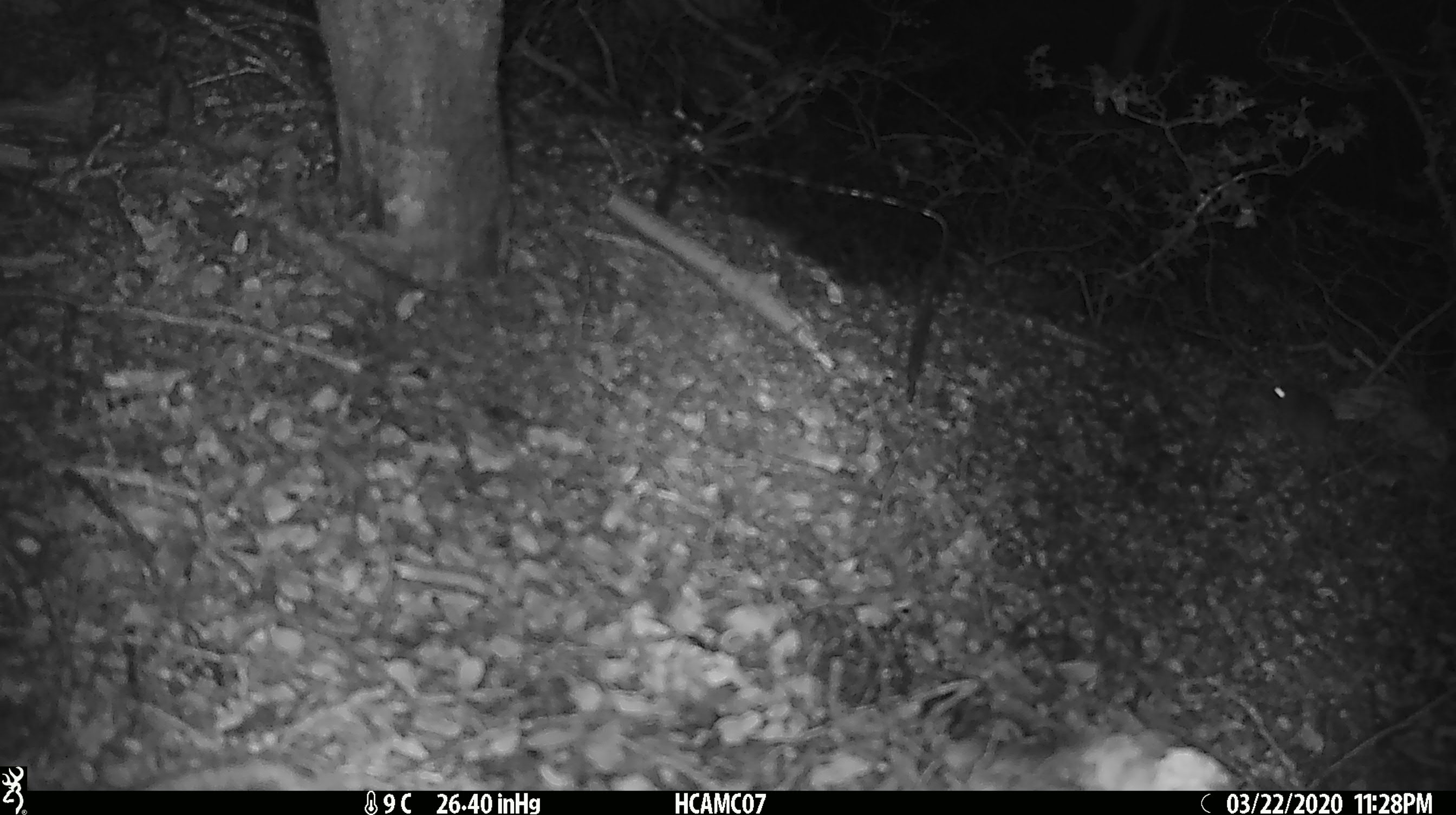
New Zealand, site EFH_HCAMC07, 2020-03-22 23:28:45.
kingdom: Animalia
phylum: Chordata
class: Mammalia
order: Rodentia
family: Muridae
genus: Mus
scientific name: Mus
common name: mouse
Mouse (Mus).